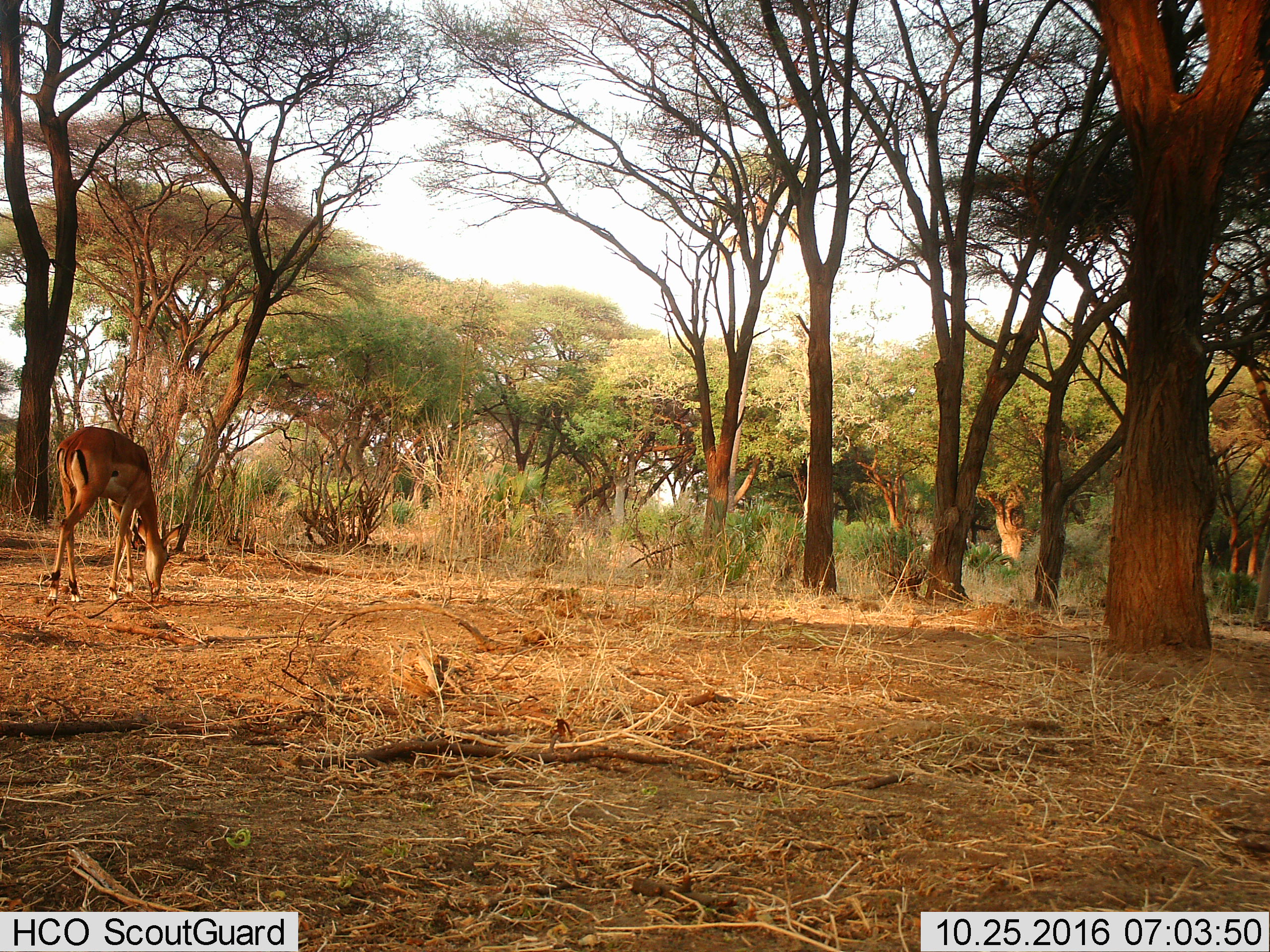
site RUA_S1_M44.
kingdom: Animalia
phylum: Chordata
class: Mammalia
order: Artiodactyla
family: Bovidae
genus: Aepyceros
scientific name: Aepyceros melampus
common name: impala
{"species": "impala (Aepyceros melampus)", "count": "1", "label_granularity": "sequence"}